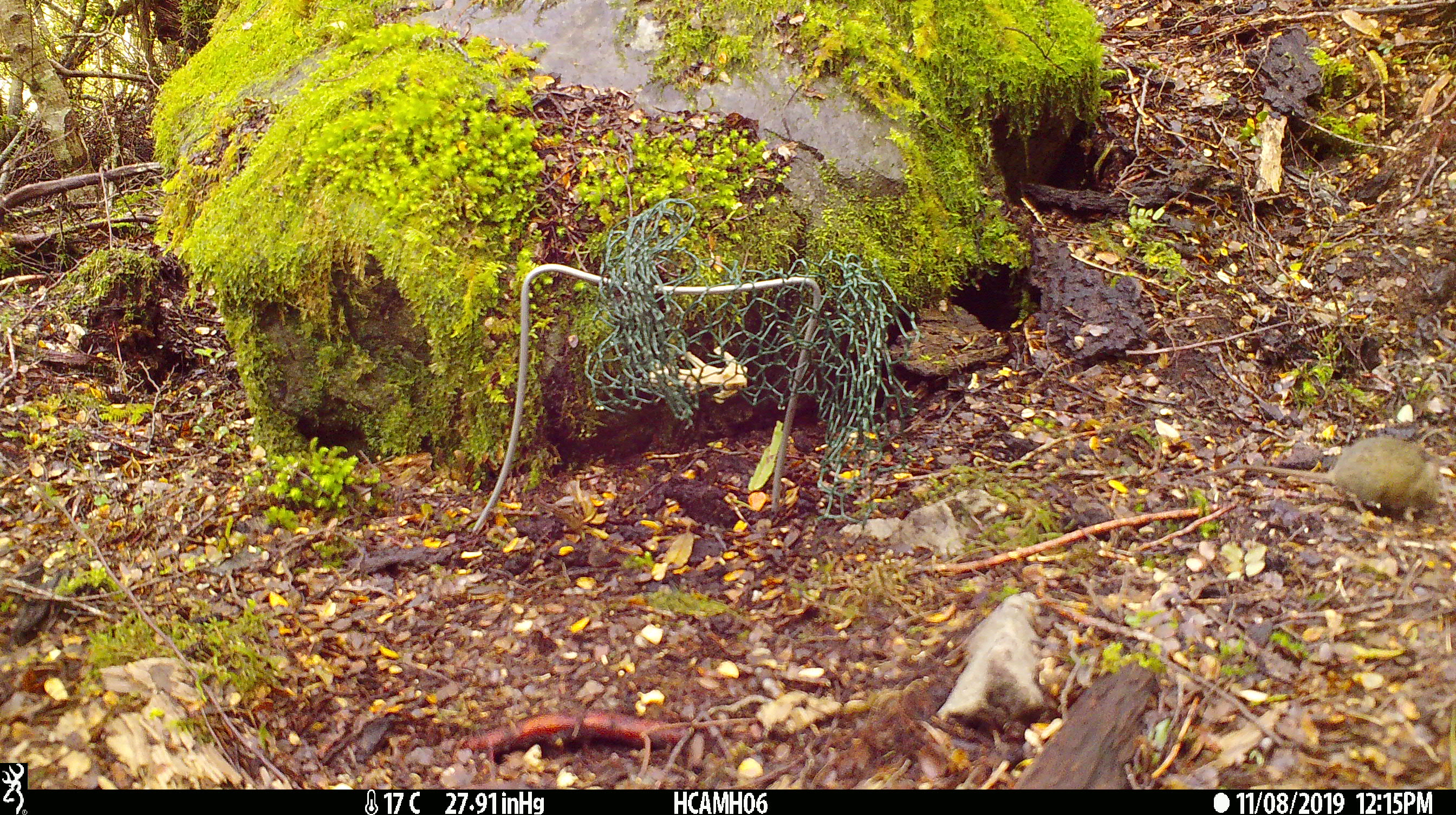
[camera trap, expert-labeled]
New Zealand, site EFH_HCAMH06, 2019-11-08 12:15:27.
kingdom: Animalia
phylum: Chordata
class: Mammalia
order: Rodentia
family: Muridae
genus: Mus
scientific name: Mus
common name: mouse